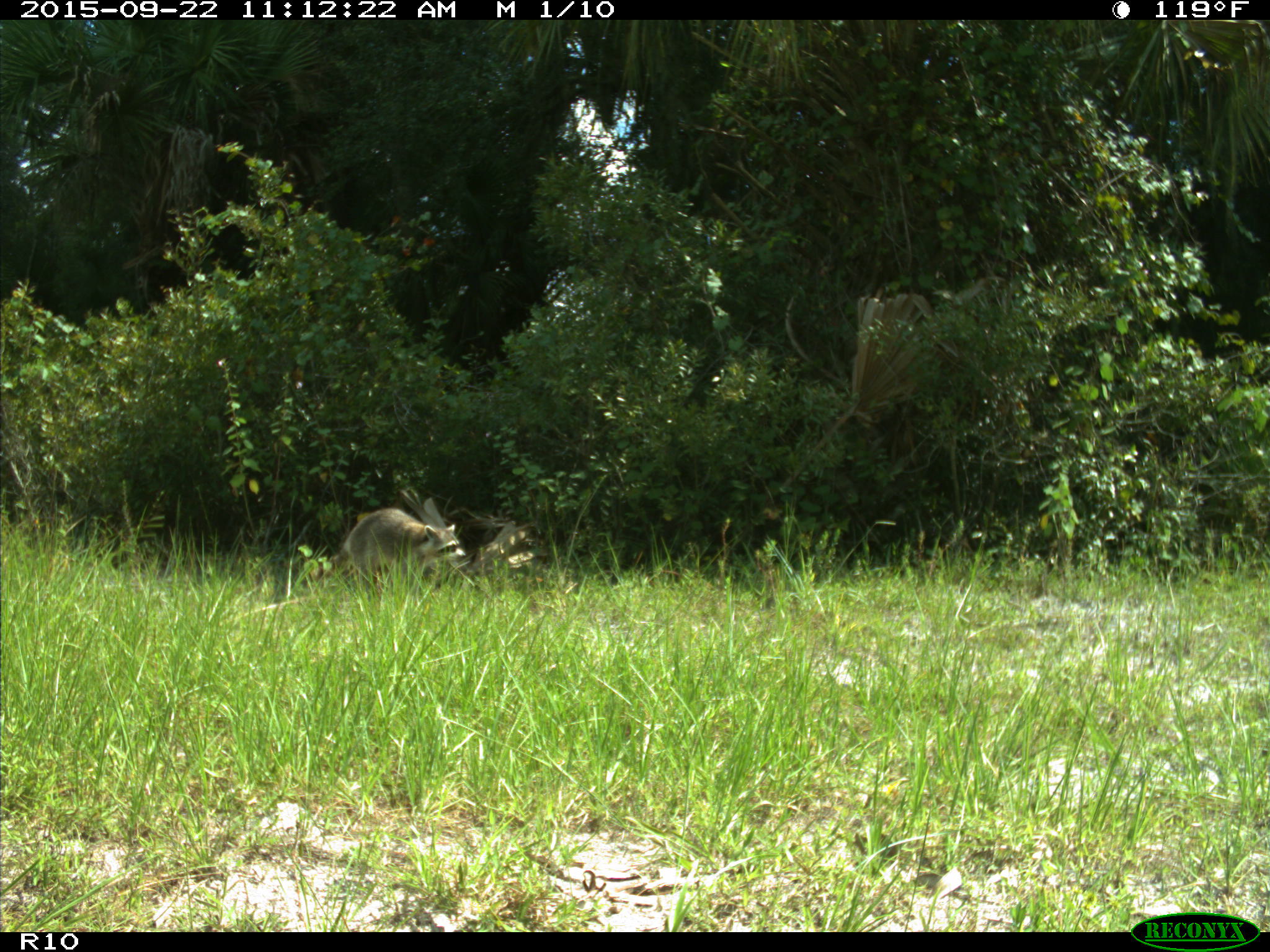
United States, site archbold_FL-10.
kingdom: Animalia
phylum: Chordata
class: Mammalia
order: Carnivora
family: Procyonidae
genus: Procyon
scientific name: Procyon lotor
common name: common raccoon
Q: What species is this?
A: Procyon lotor (common raccoon).